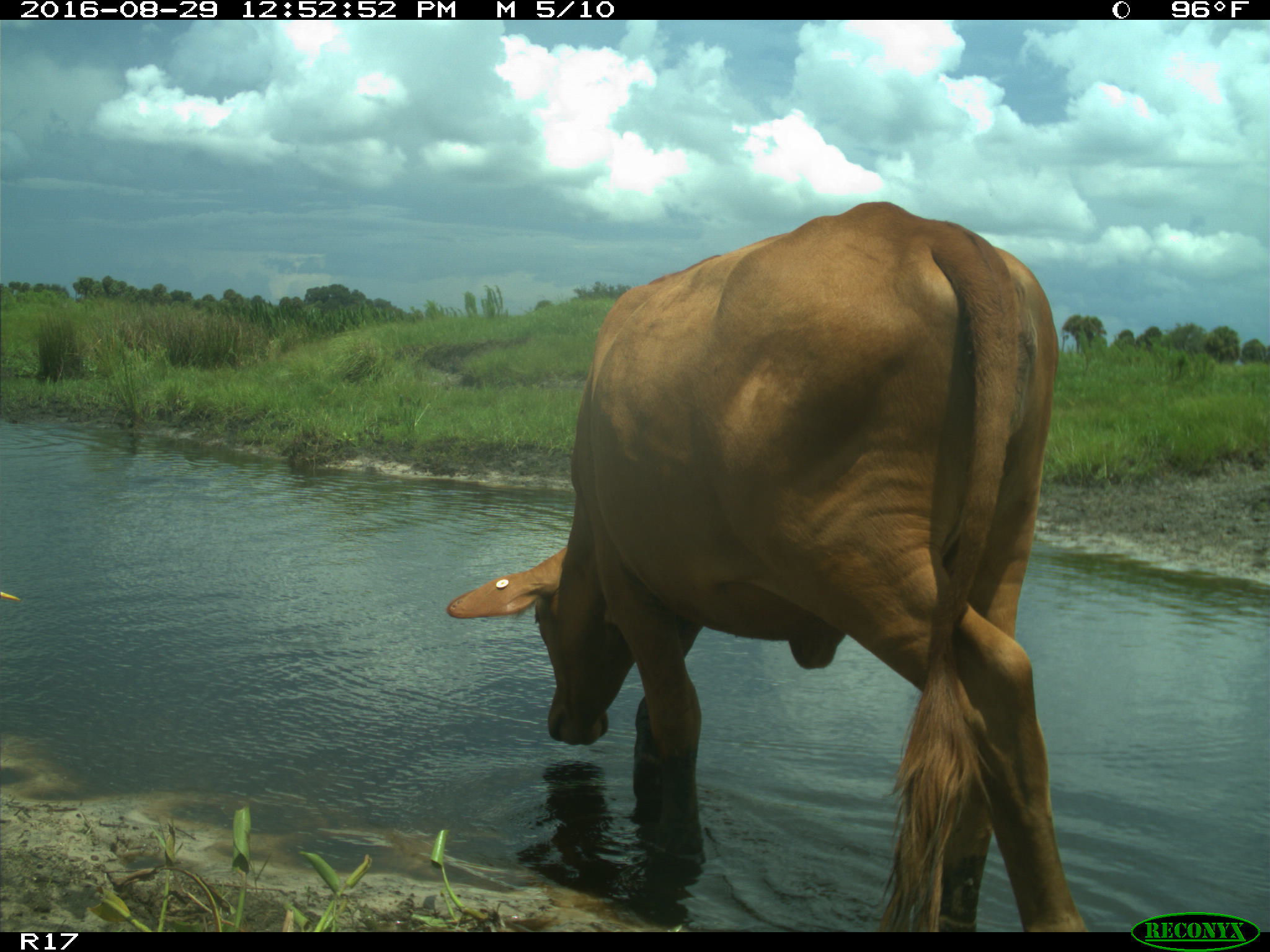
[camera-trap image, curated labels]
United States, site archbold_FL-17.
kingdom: Animalia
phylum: Chordata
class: Mammalia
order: Artiodactyla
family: Bovidae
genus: Bos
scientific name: Bos taurus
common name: domestic cow